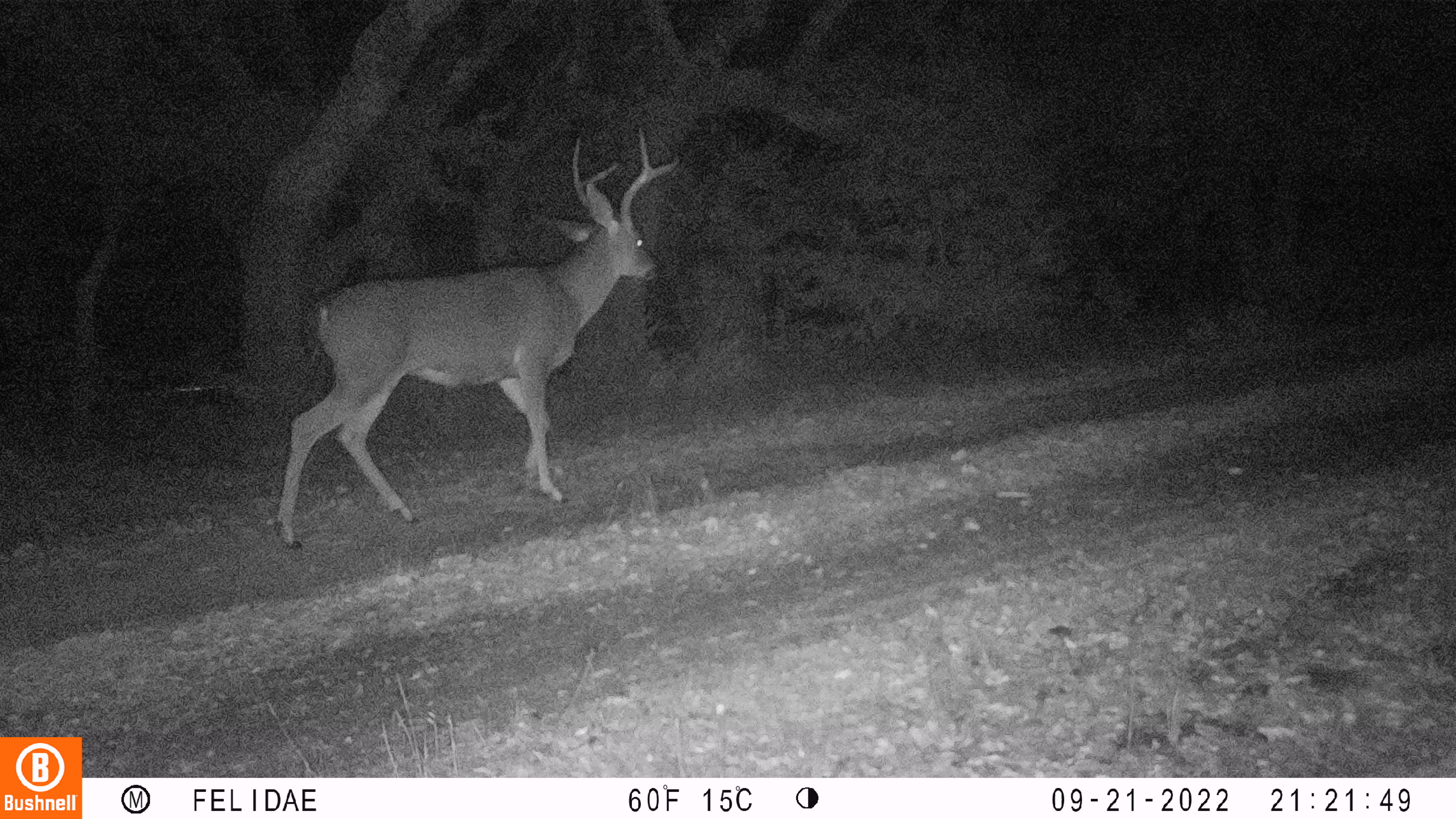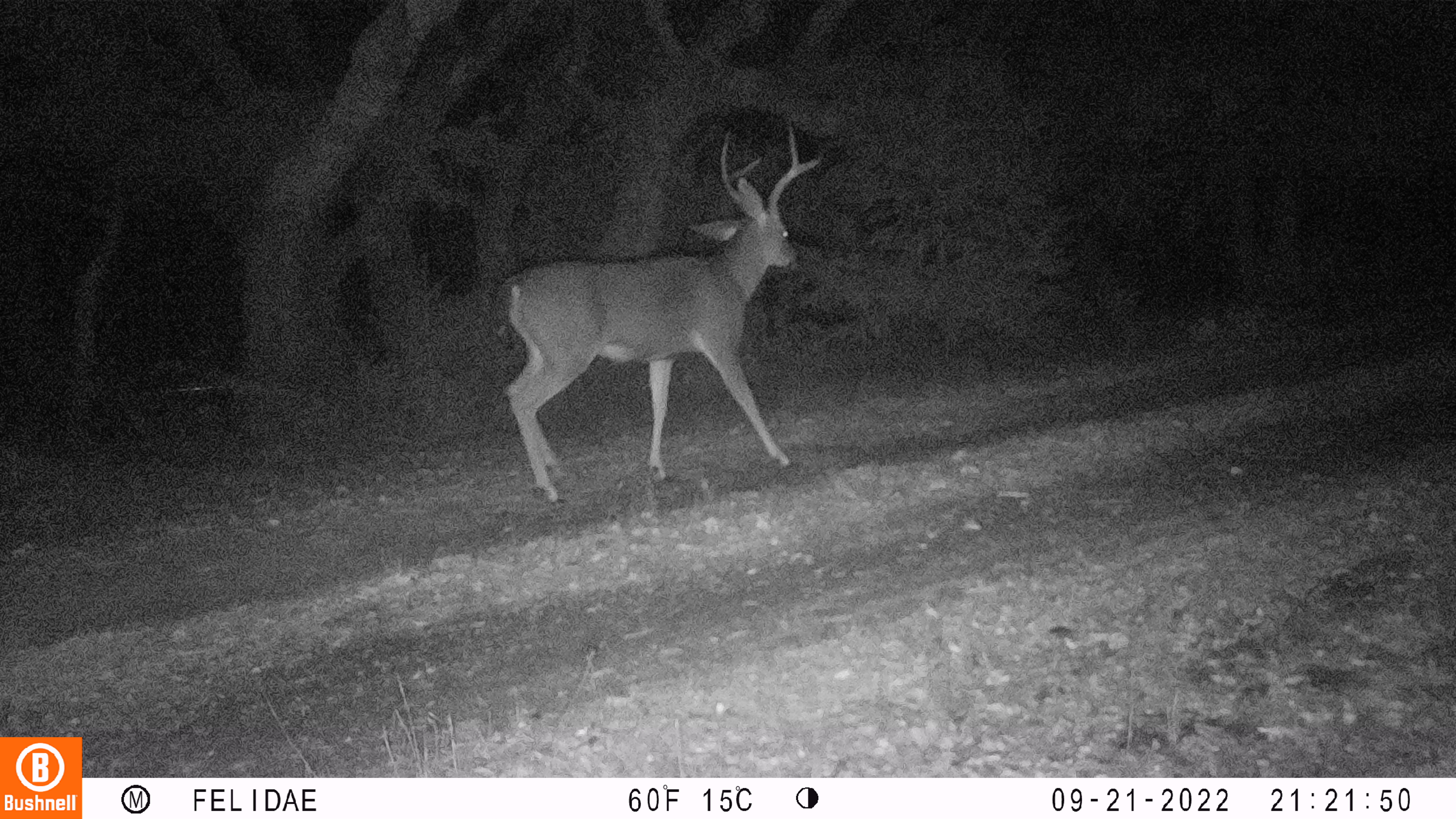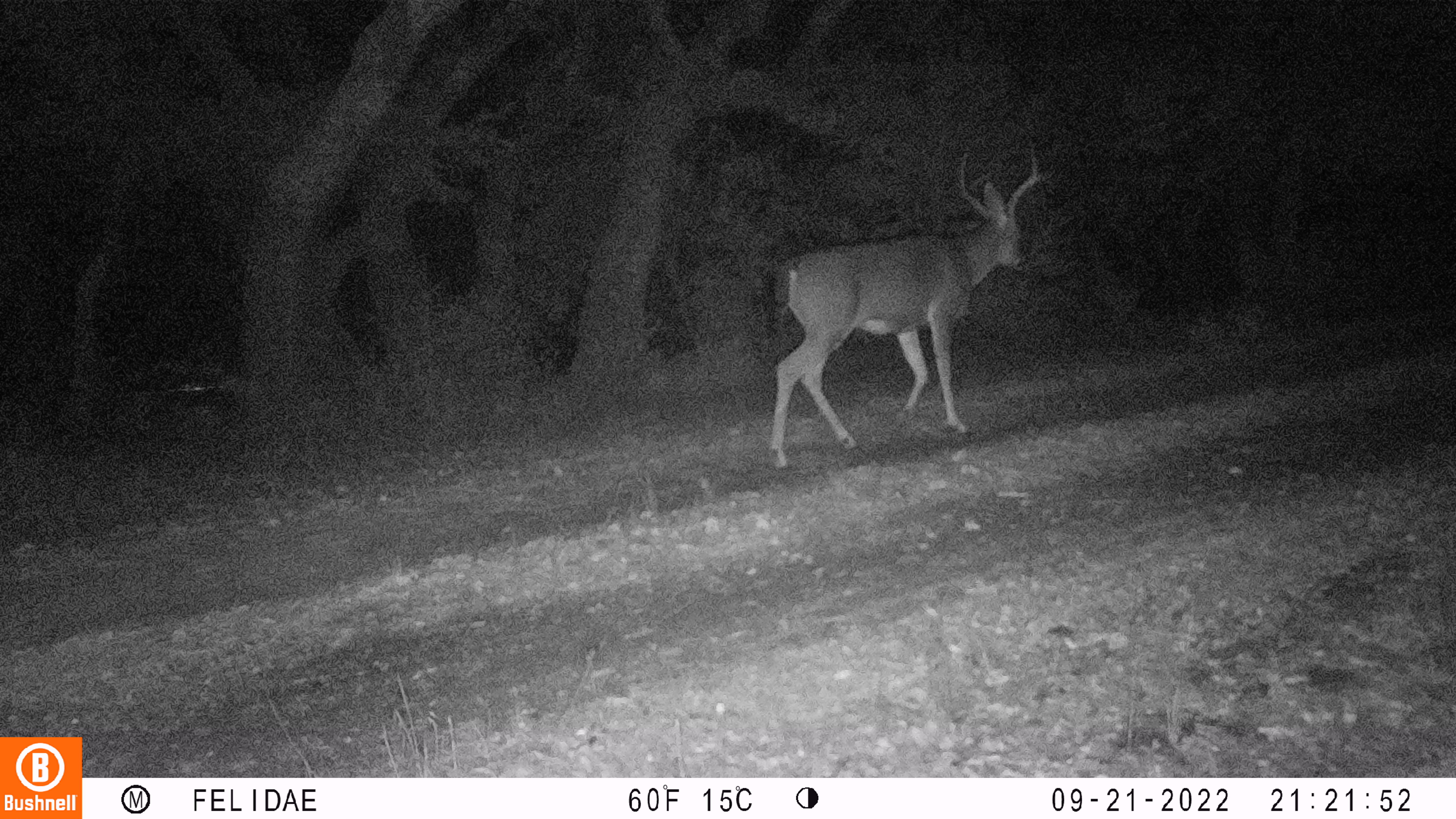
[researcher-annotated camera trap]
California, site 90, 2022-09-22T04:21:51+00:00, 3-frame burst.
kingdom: Animalia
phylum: Chordata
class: Mammalia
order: Artiodactyla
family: Cervidae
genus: Odocoileus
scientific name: Odocoileus hemionus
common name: mule deer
Mule deer (Odocoileus hemionus).